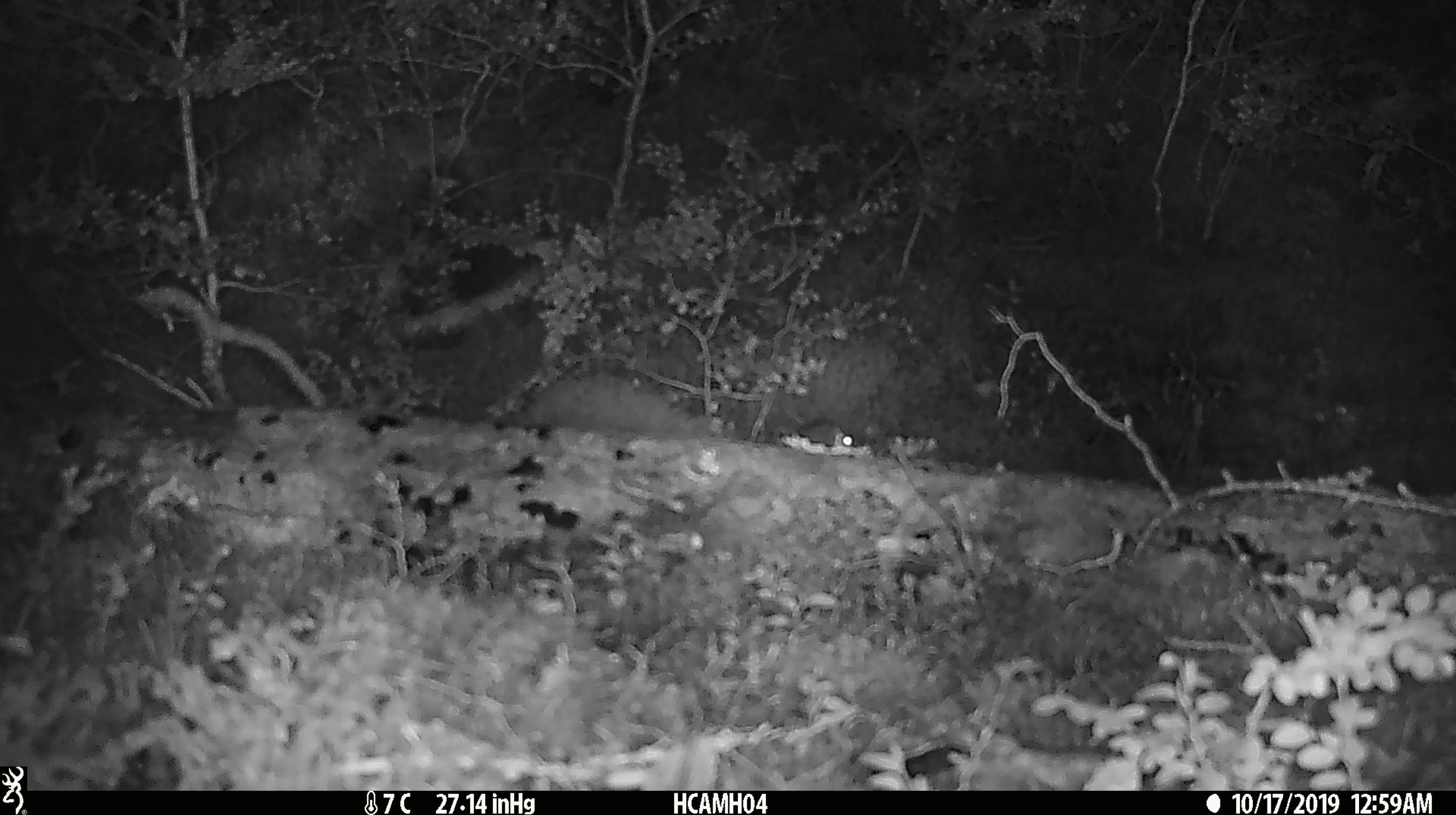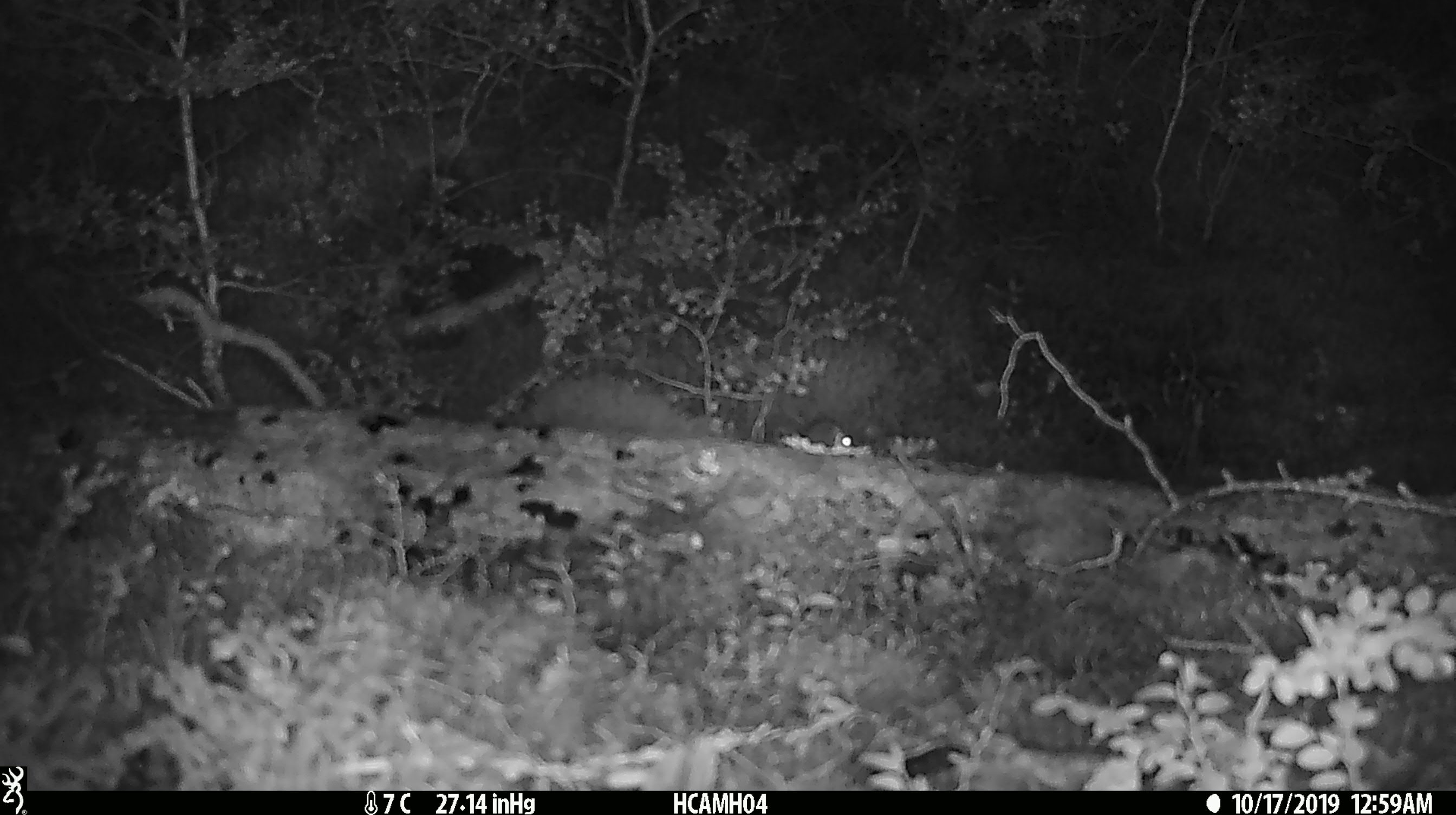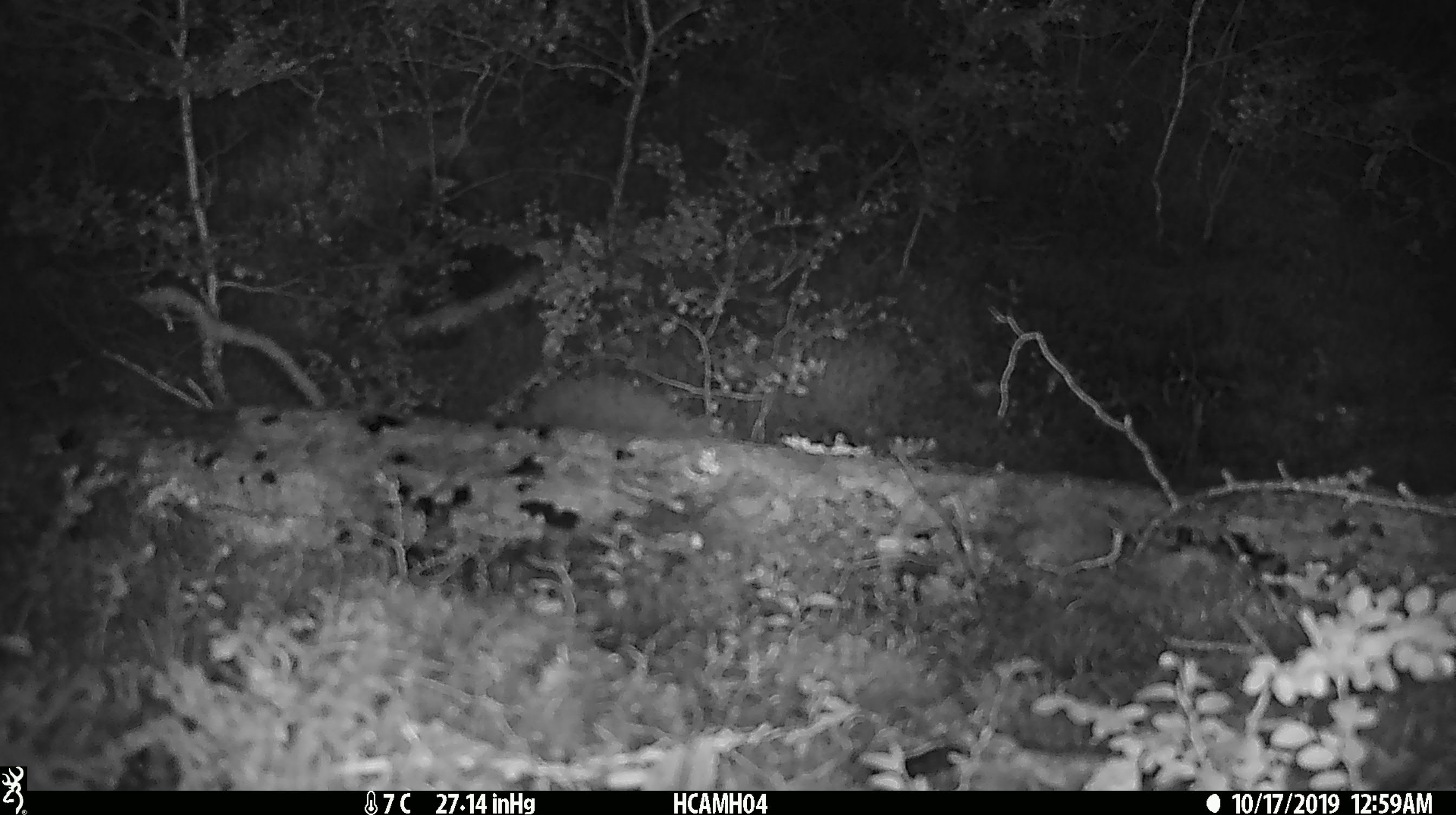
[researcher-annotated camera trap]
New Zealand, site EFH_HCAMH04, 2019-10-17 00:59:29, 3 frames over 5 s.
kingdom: Animalia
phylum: Chordata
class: Mammalia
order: Rodentia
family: Muridae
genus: Mus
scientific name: Mus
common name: mouse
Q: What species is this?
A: Mouse (Mus).